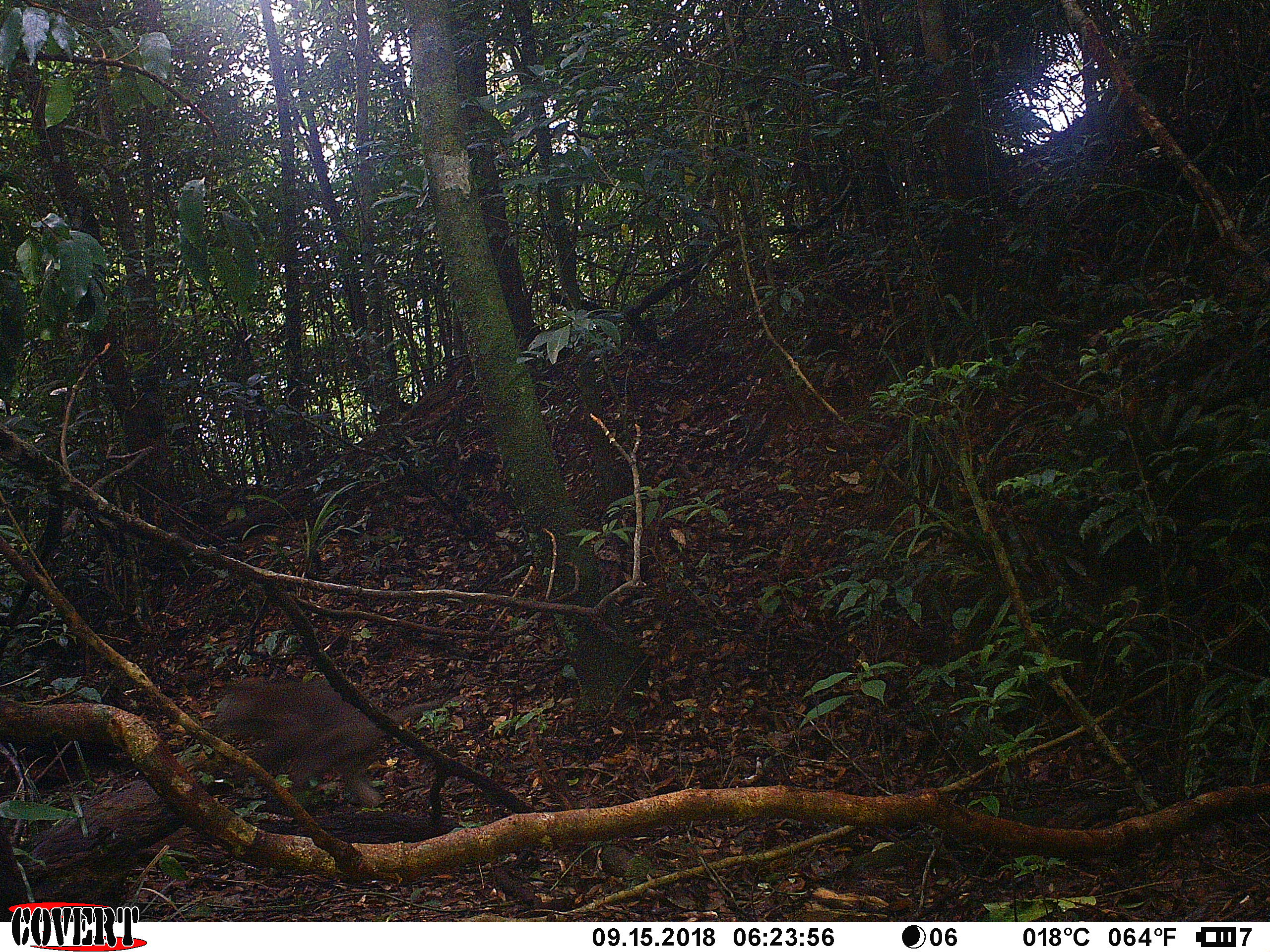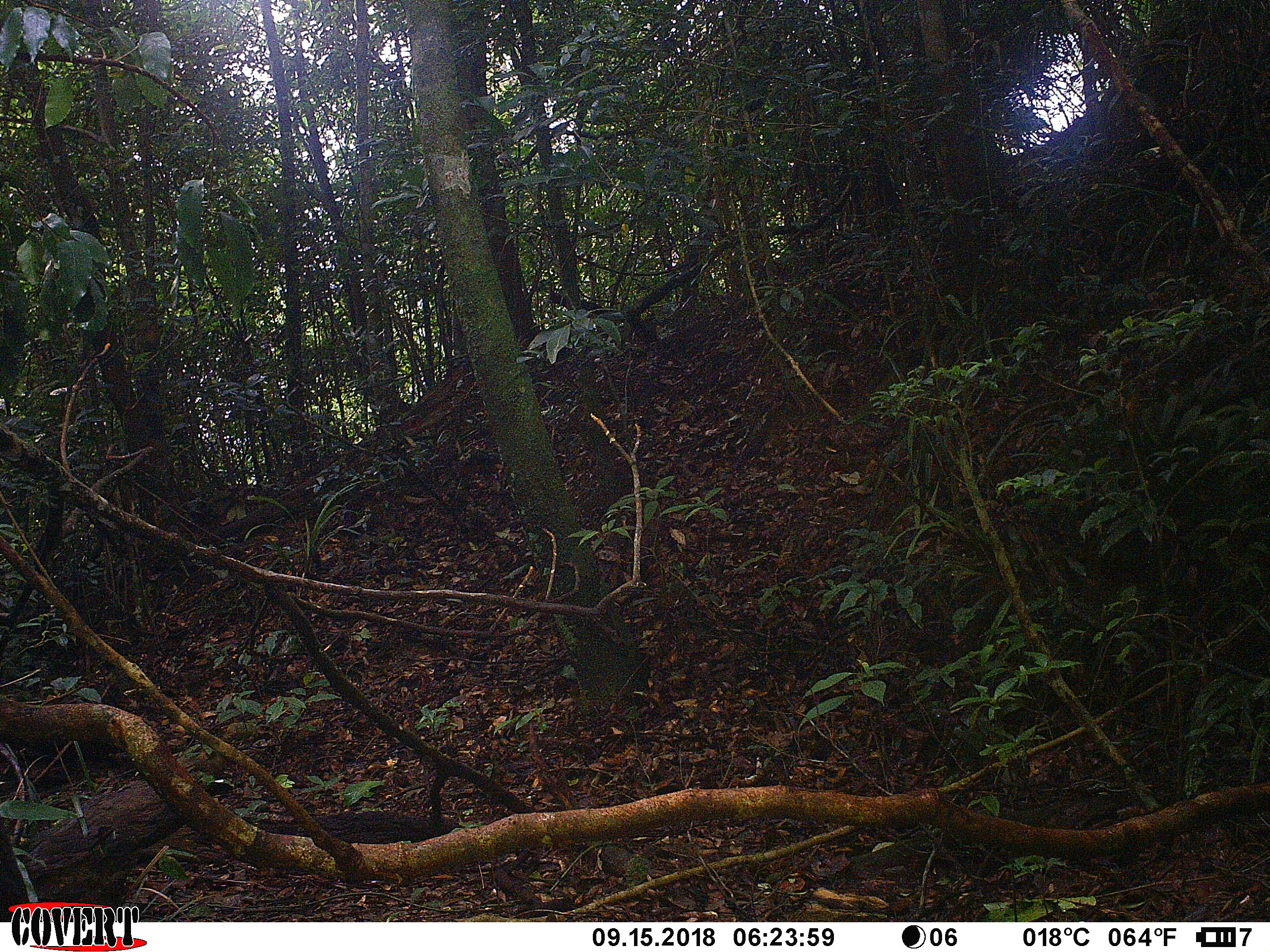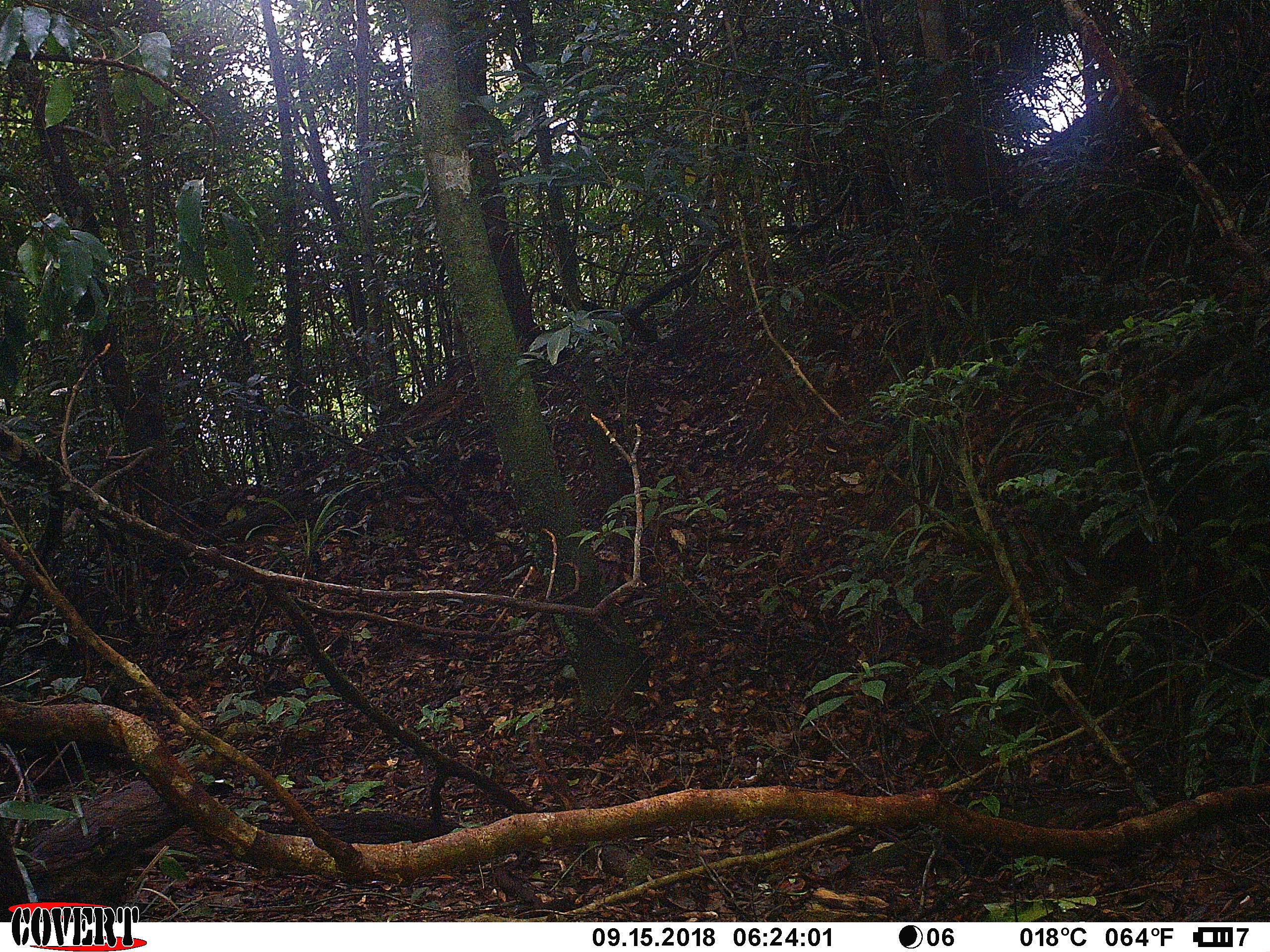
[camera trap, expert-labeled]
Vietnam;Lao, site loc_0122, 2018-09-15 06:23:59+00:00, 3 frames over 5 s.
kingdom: Animalia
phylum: Chordata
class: Mammalia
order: Primates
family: Cercopithecidae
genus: Macaca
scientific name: Macaca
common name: macaque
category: unidentified macaque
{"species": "unidentified macaque (macaque) (Macaca)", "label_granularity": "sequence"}